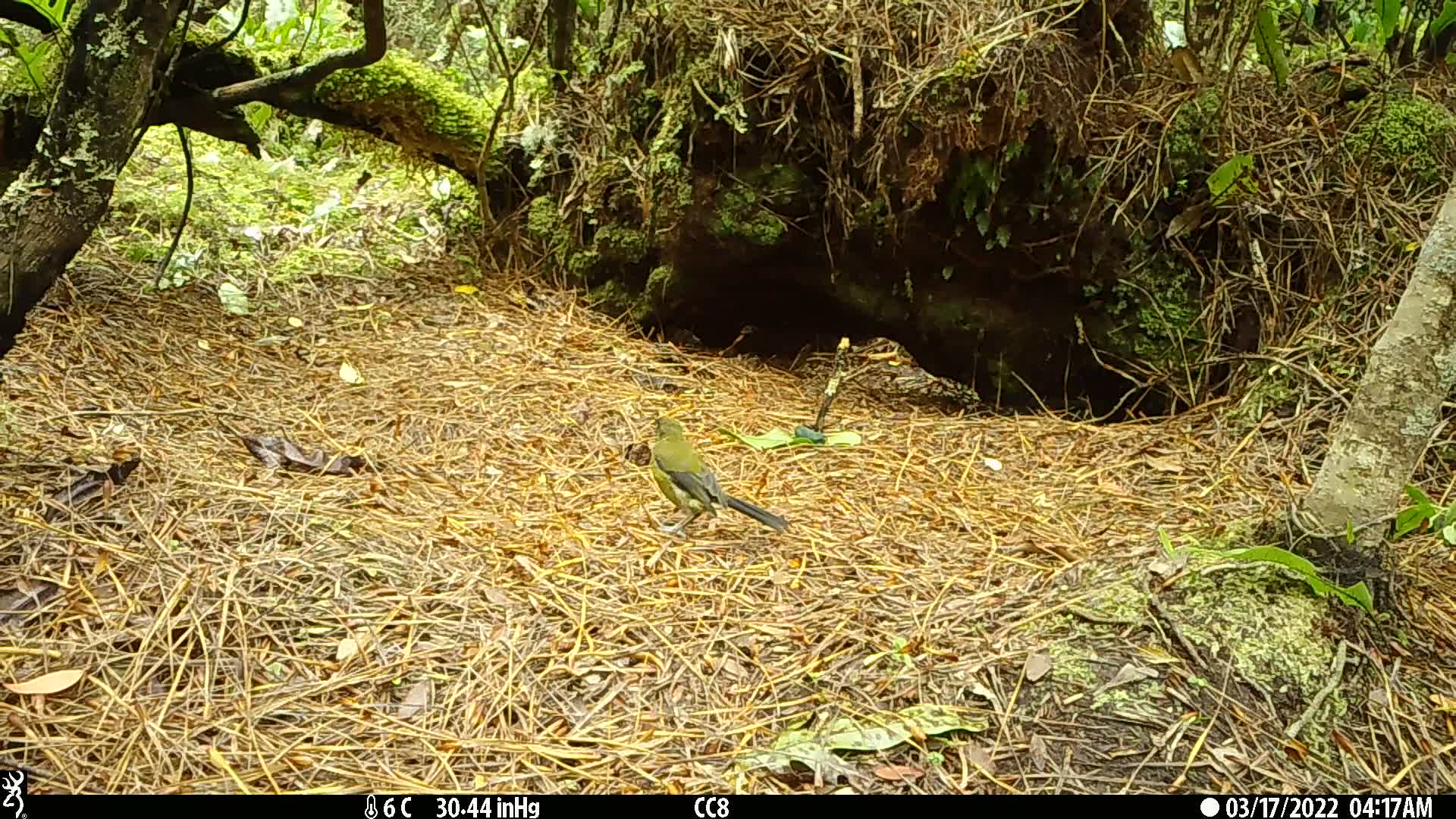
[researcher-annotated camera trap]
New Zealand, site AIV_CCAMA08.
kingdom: Animalia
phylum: Chordata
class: Aves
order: Passeriformes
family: Meliphagidae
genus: Anthornis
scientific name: Anthornis melanura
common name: new zealand bellbird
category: bellbird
Bellbird (new zealand bellbird) (Anthornis melanura).